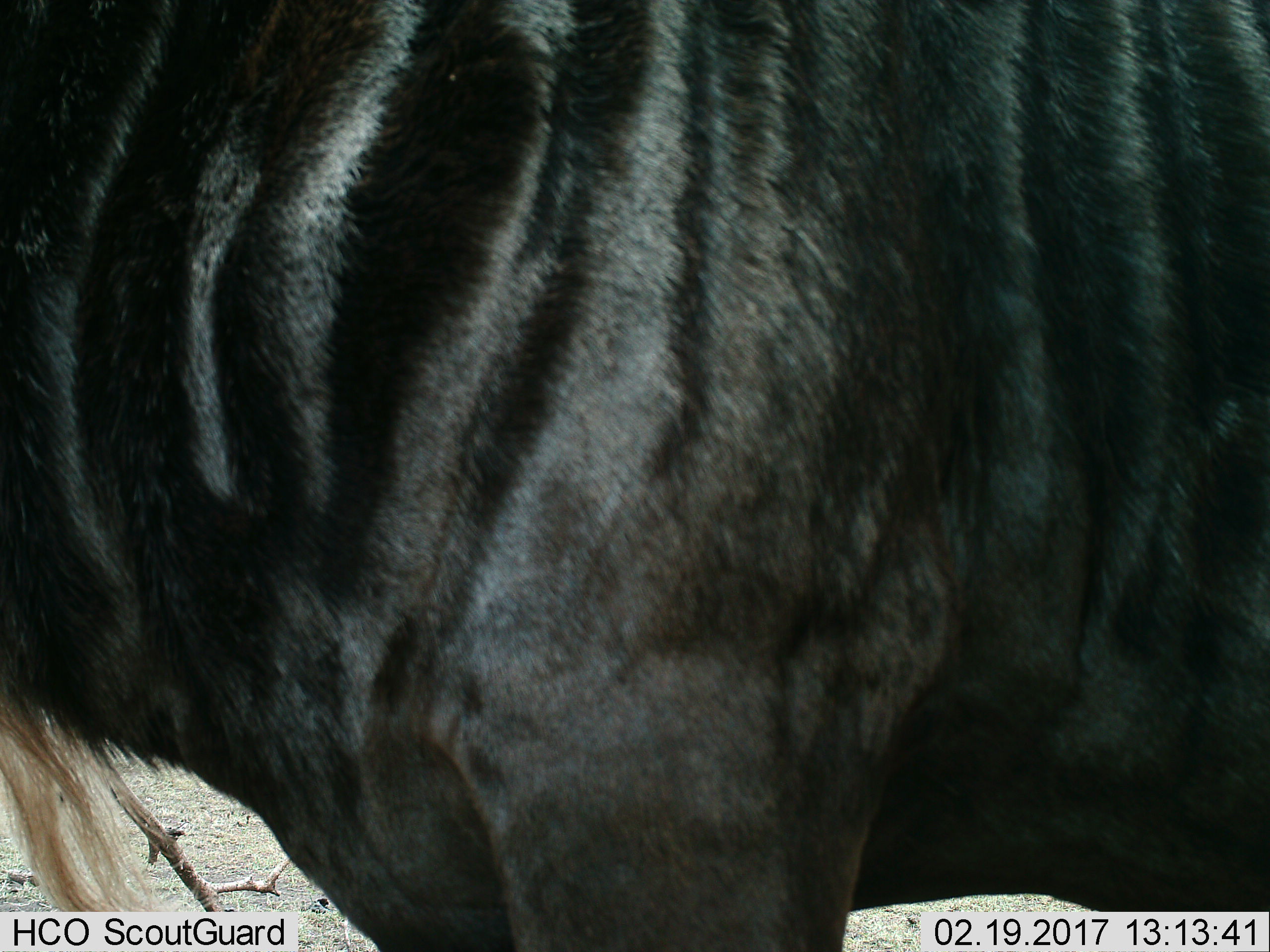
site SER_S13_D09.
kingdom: Animalia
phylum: Chordata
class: Mammalia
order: Artiodactyla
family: Bovidae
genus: Connochaetes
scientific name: Connochaetes taurinus taurinus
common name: blue wildebeest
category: wildebeestblue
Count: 1.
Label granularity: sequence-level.